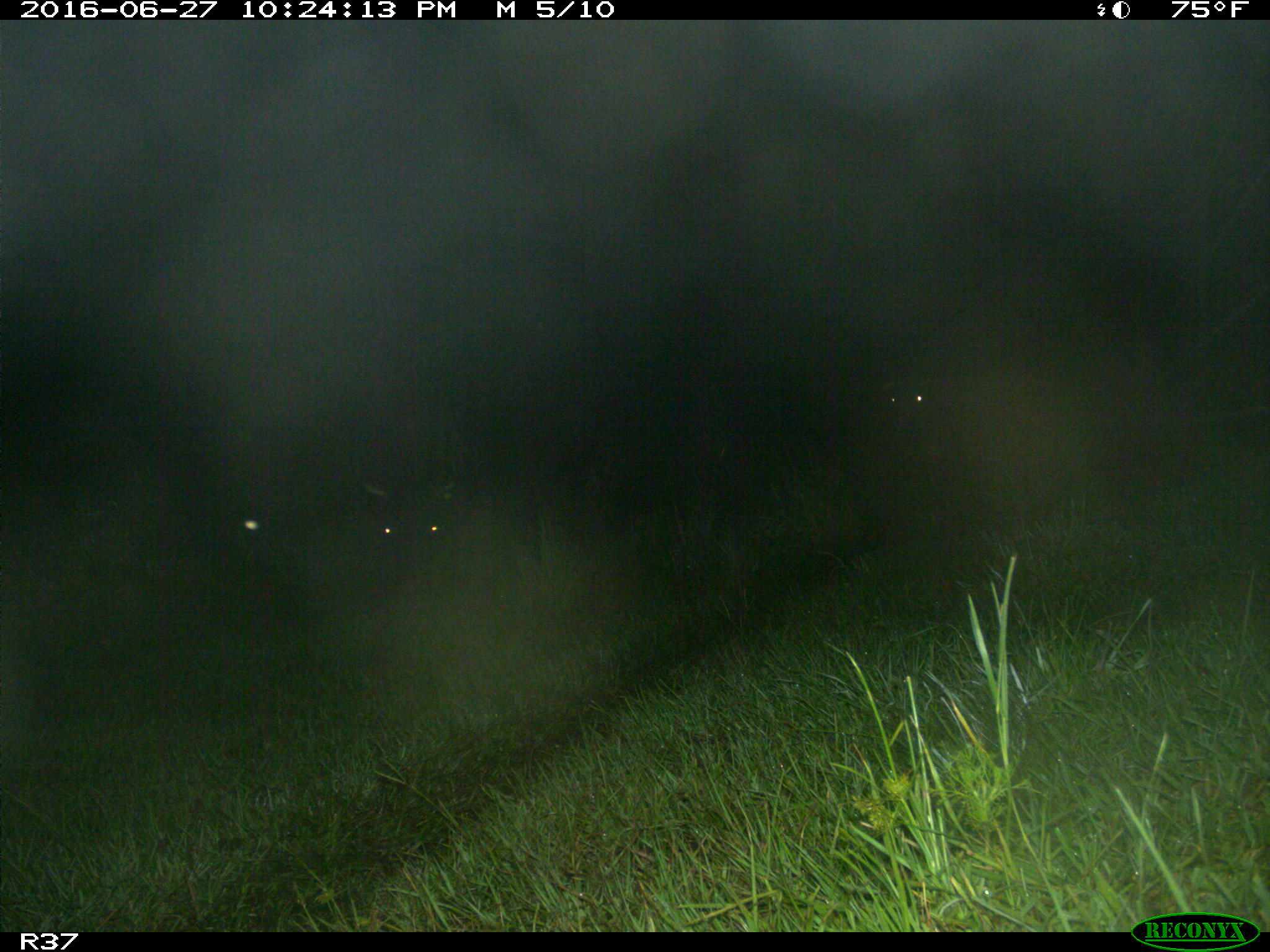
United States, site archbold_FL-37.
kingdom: Animalia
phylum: Chordata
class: Mammalia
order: Artiodactyla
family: Bovidae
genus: Bos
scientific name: Bos taurus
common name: domestic cow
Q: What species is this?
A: Bos taurus (domestic cow).